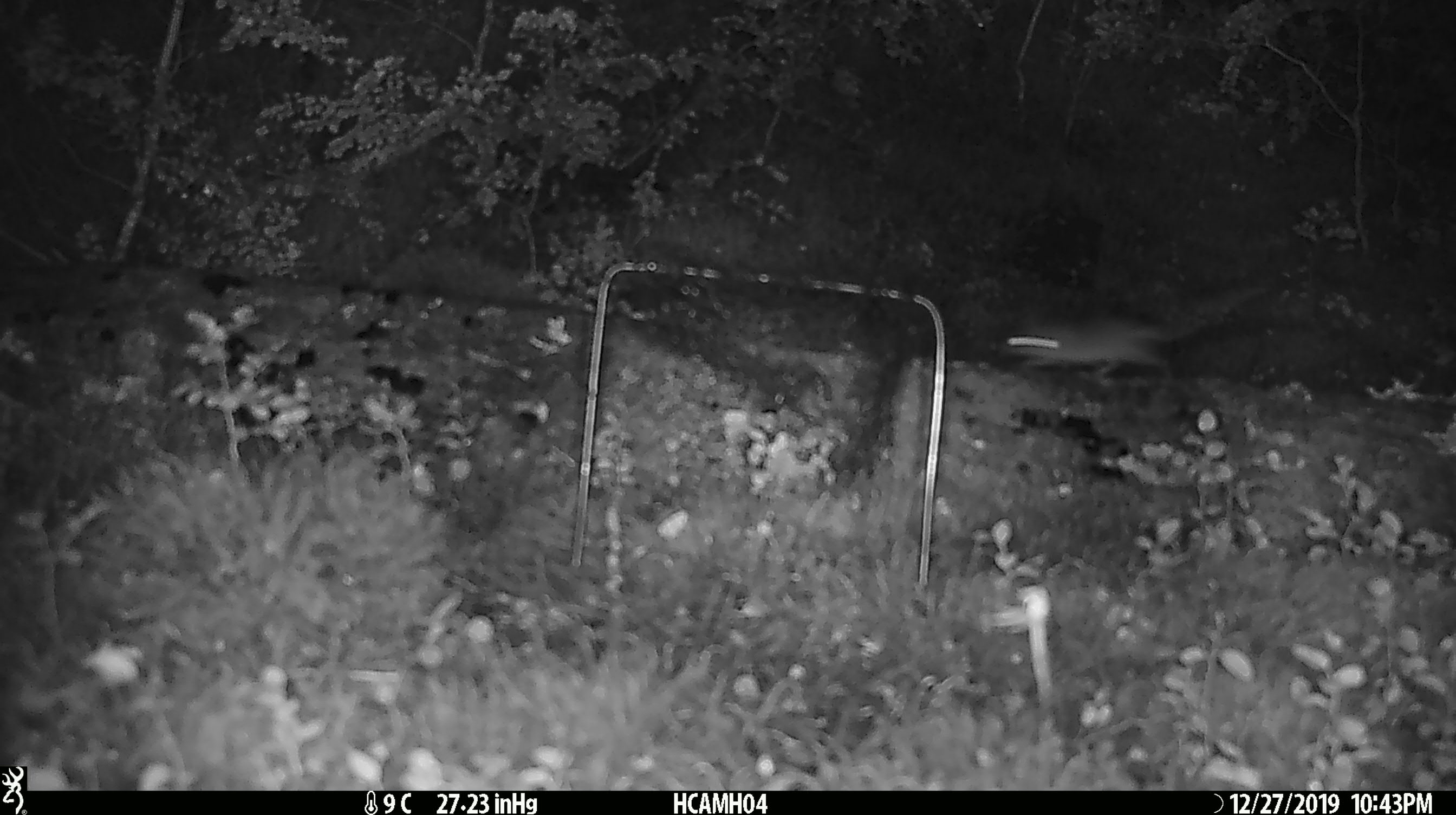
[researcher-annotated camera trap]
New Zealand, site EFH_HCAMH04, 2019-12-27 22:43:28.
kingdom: Animalia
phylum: Chordata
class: Mammalia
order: Rodentia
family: Muridae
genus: Mus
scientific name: Mus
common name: mouse